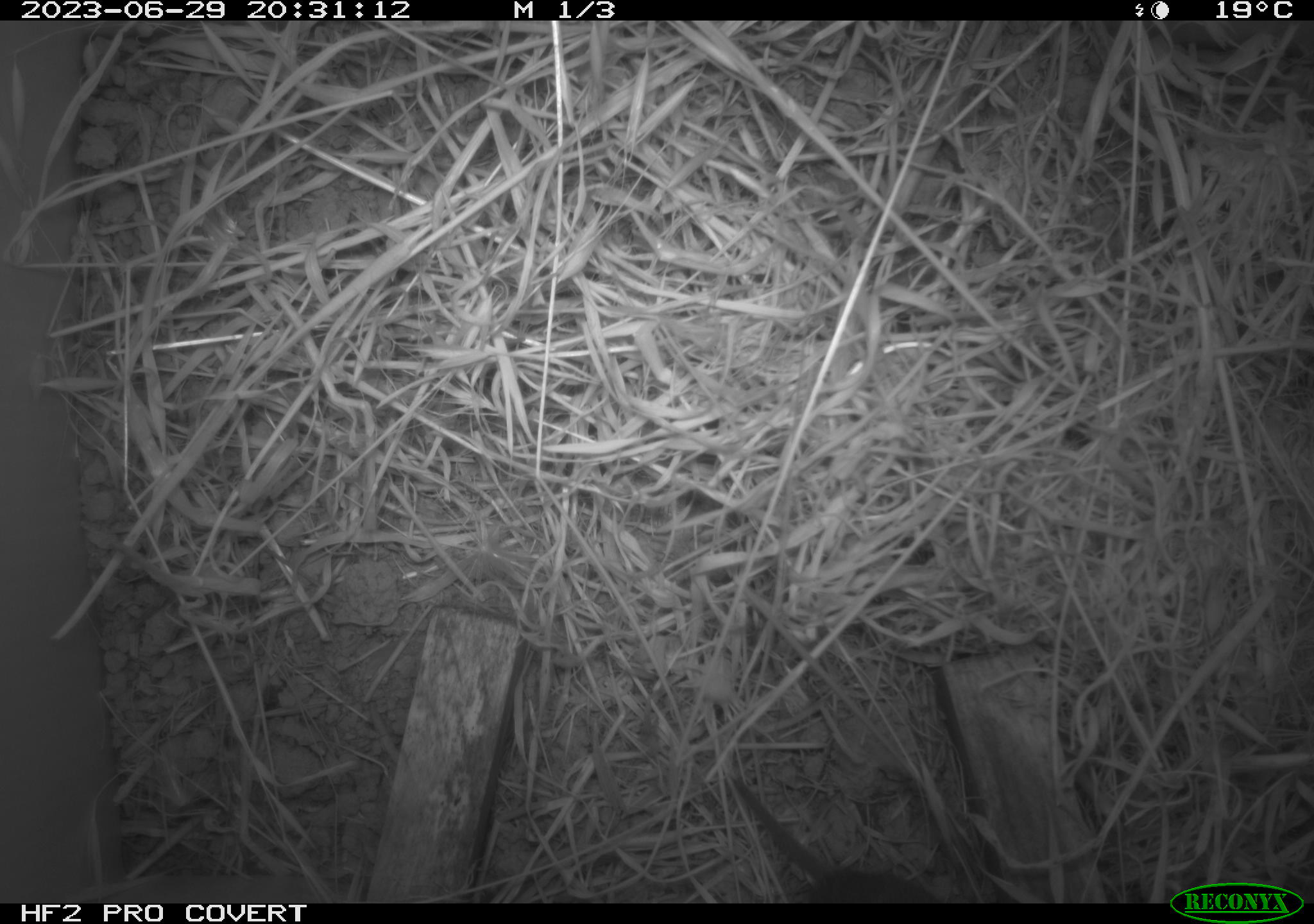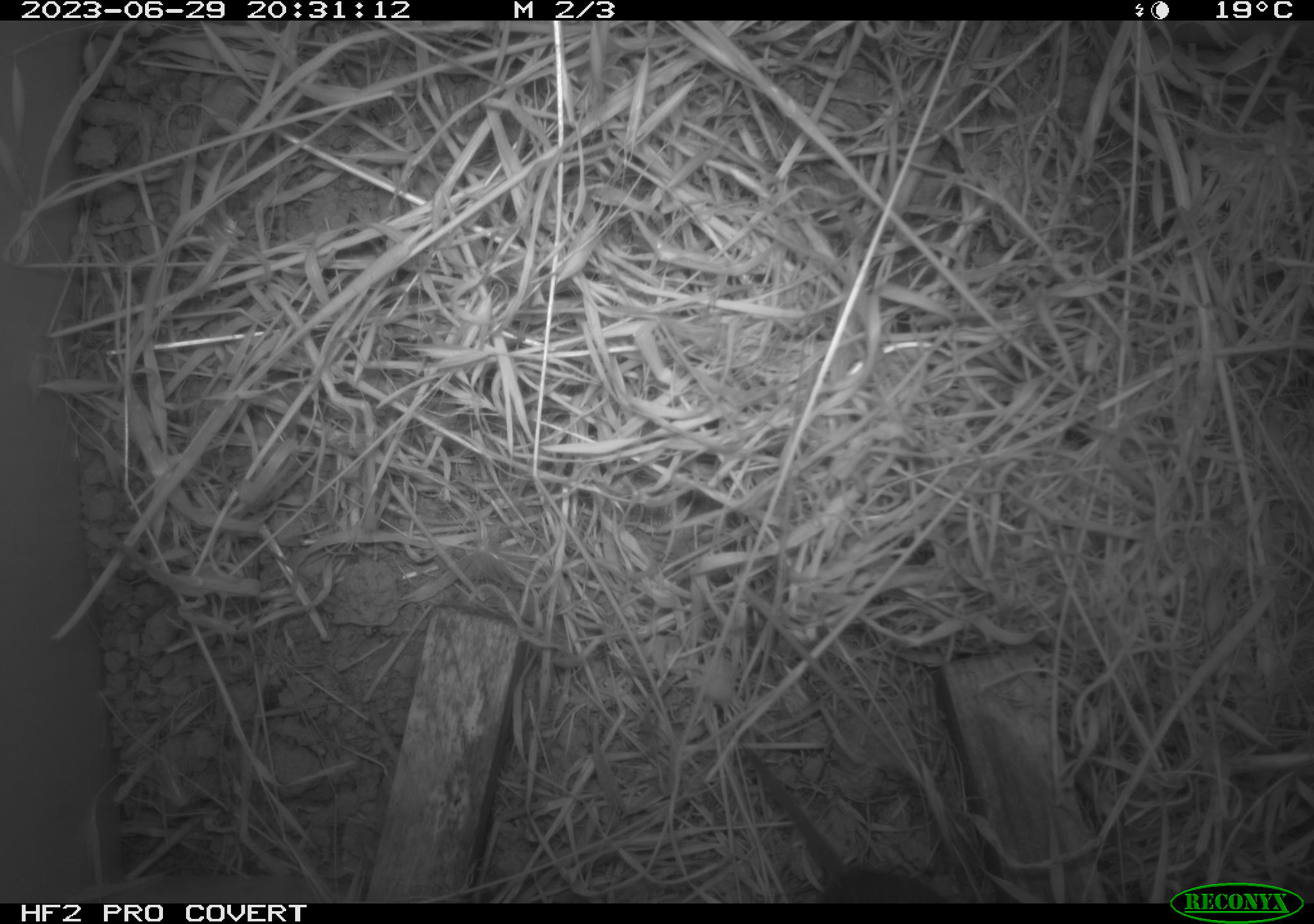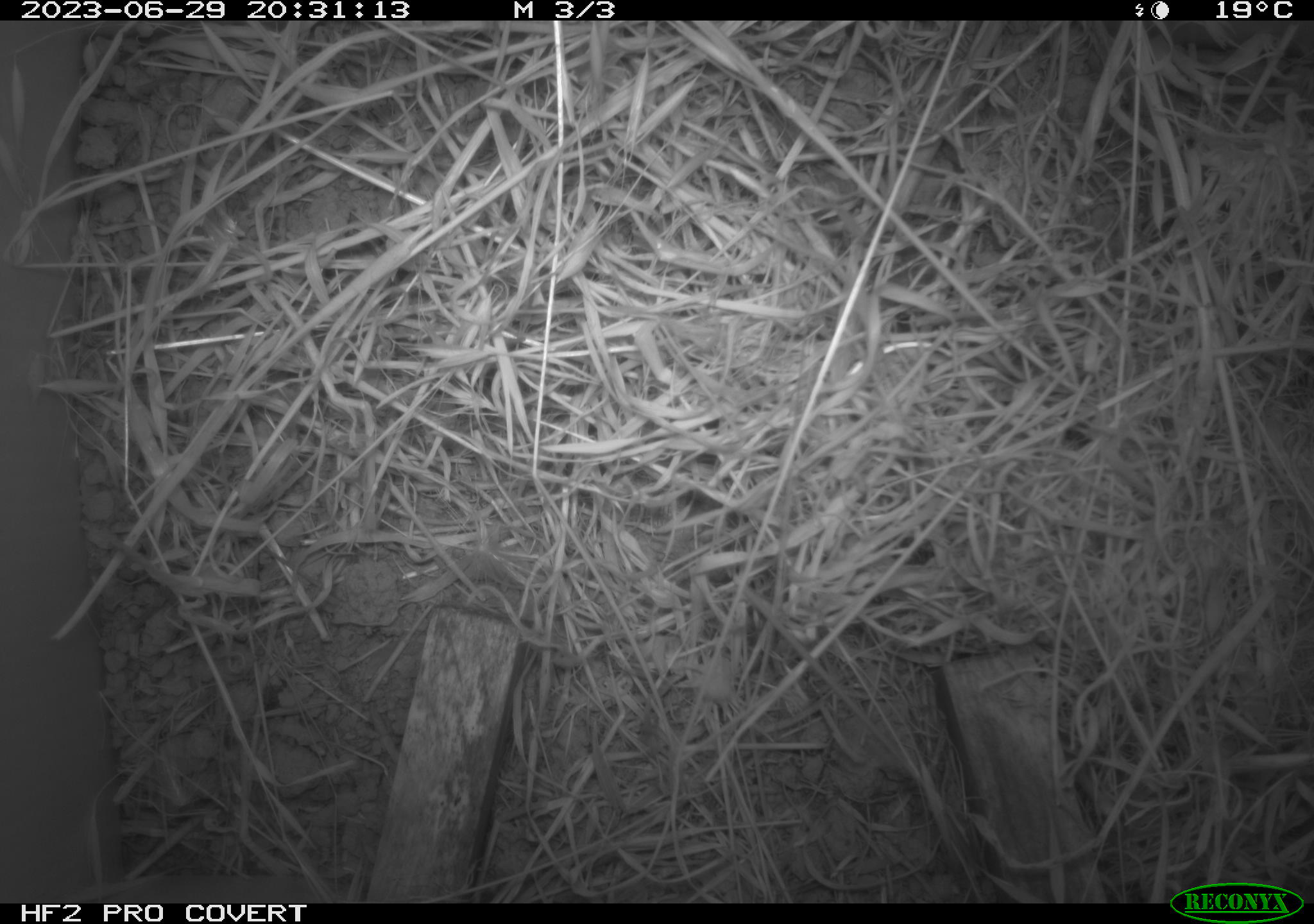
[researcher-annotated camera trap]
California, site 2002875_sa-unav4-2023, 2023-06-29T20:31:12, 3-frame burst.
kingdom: Animalia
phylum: Chordata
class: Mammalia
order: Rodentia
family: Cricetidae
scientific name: Arvicolinae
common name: voles, lemmings, and muskrats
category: arvicolinae subfamily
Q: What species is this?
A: Arvicolinae subfamily (voles, lemmings, and muskrats) (Arvicolinae).